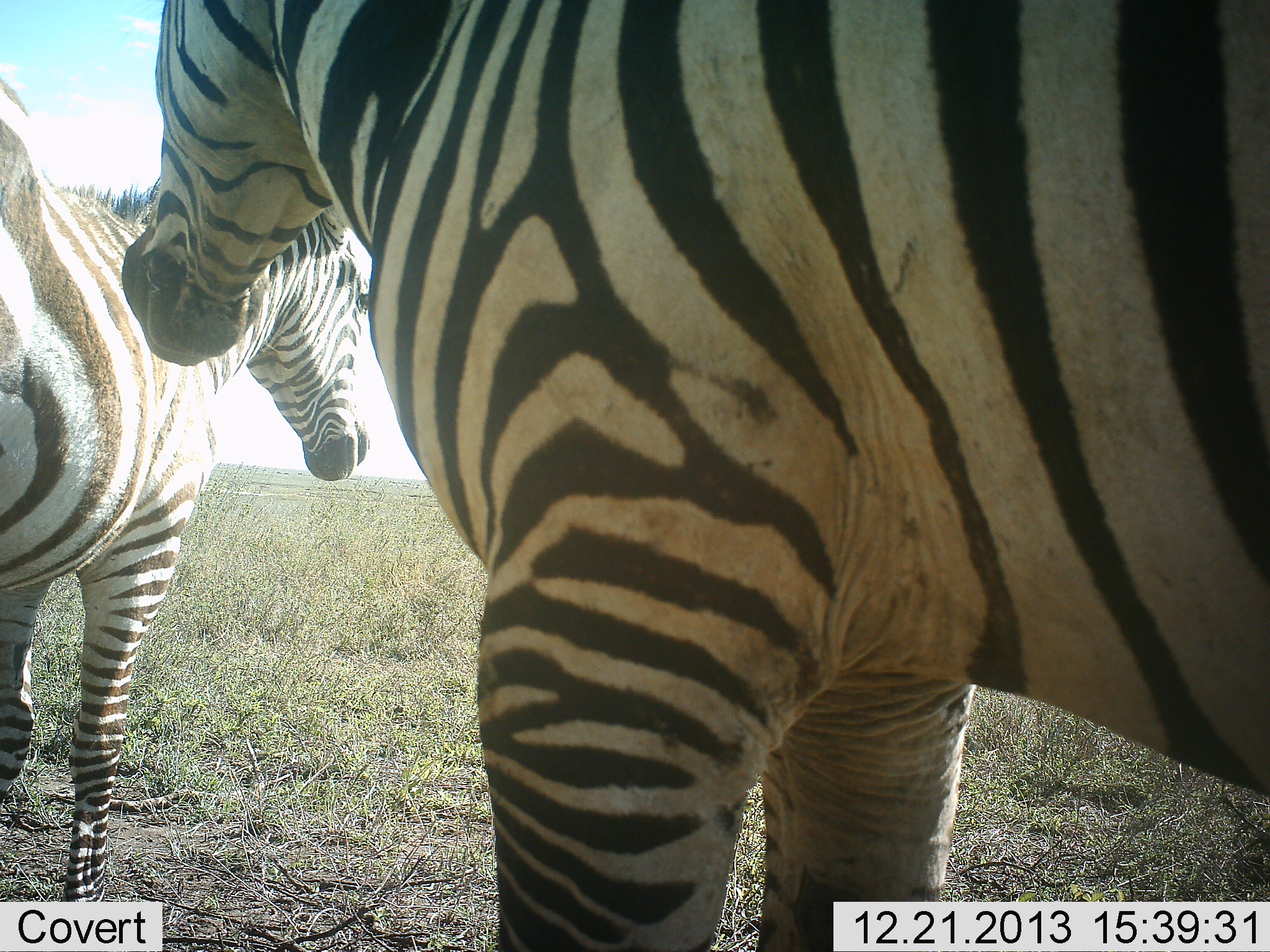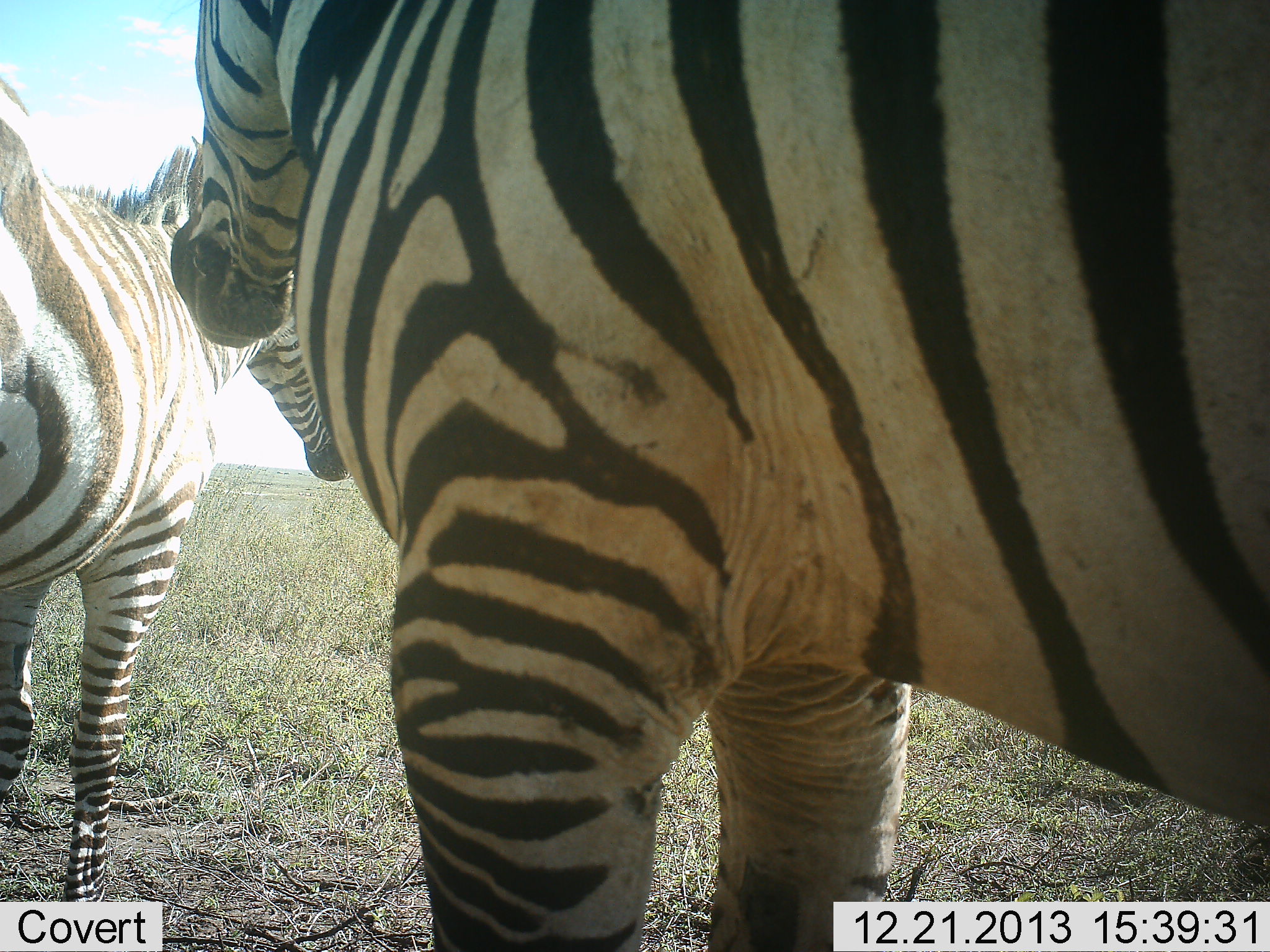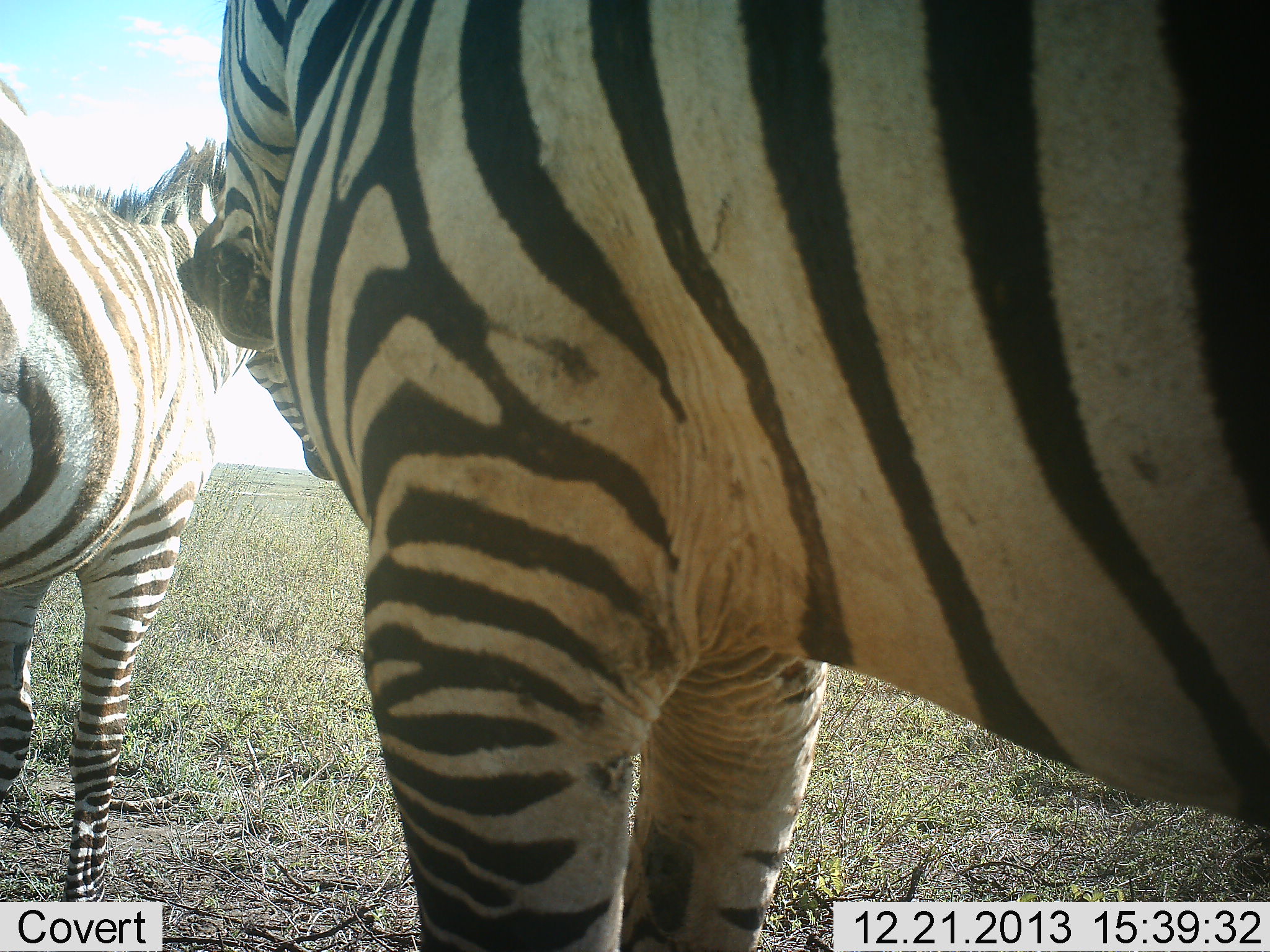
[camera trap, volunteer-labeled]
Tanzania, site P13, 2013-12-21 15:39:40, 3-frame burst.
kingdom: Animalia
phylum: Chordata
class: Mammalia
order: Perissodactyla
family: Equidae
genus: Equus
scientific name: Equus quagga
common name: plains zebra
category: zebra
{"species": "zebra (plains zebra) (Equus quagga)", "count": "2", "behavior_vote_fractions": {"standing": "85%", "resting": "5%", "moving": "2%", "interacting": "12%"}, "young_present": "0%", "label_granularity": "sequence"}